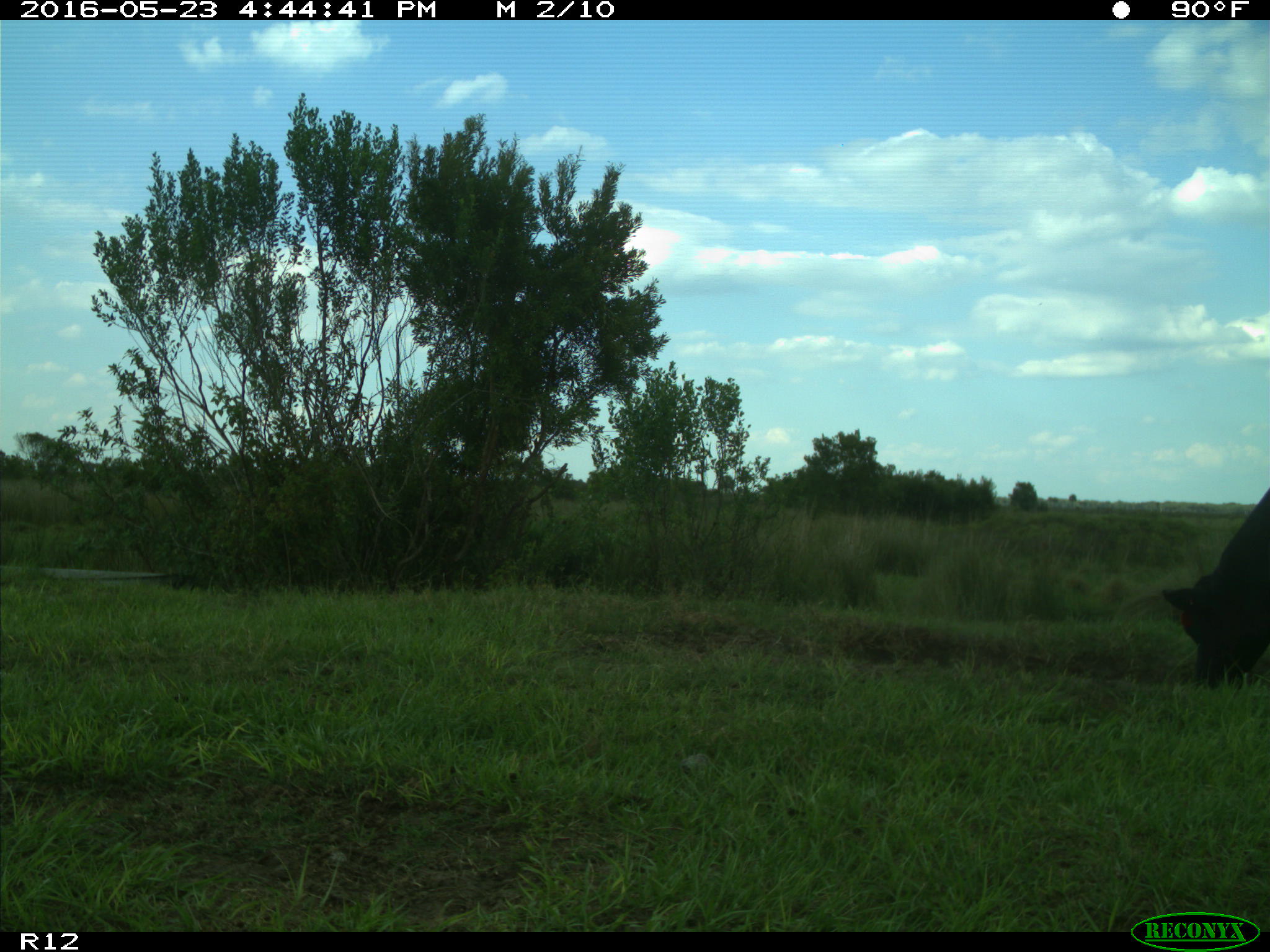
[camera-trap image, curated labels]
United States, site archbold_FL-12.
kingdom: Animalia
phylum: Chordata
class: Mammalia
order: Artiodactyla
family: Bovidae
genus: Bos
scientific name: Bos taurus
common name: domestic cow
Bos taurus (domestic cow).